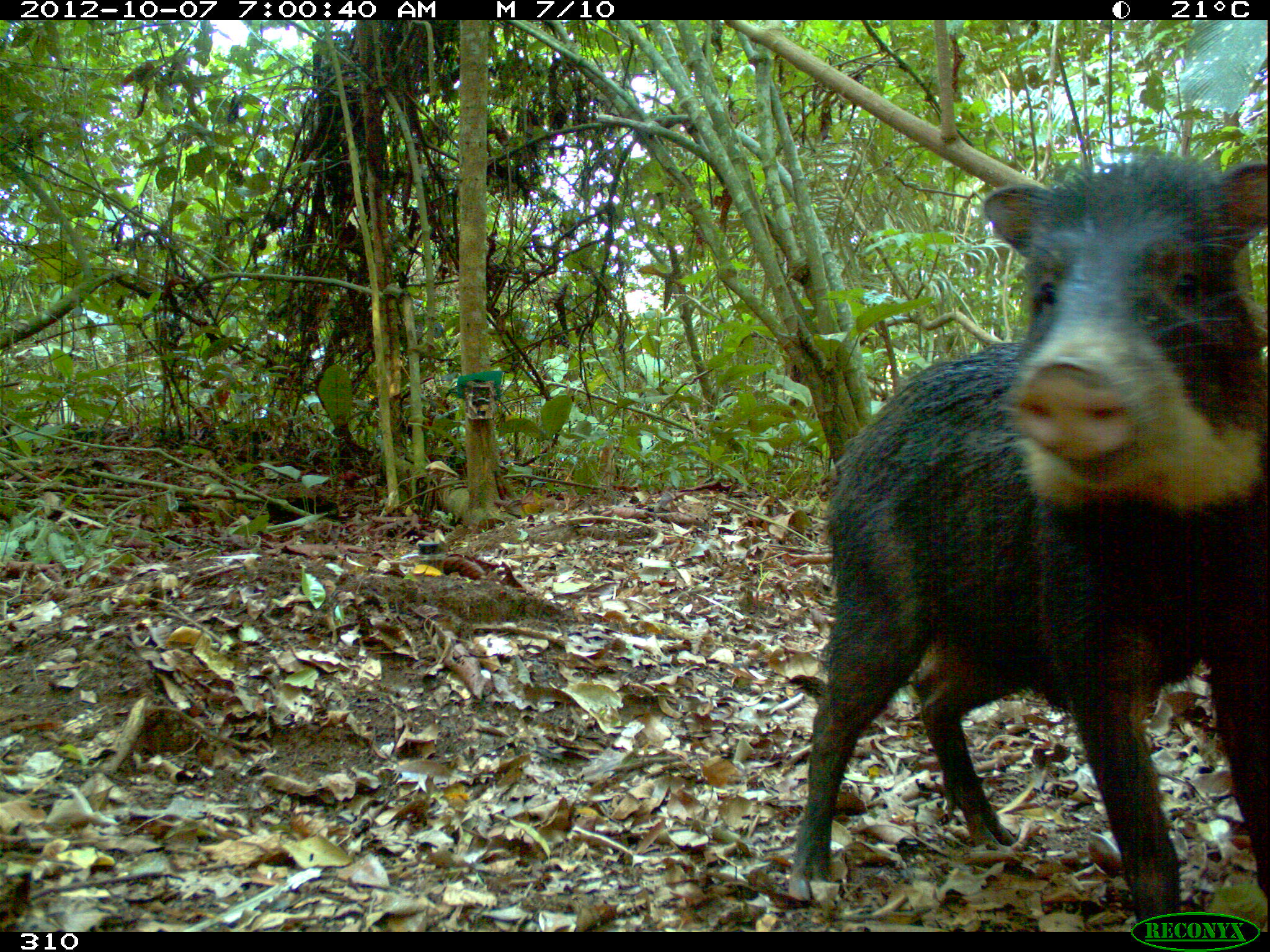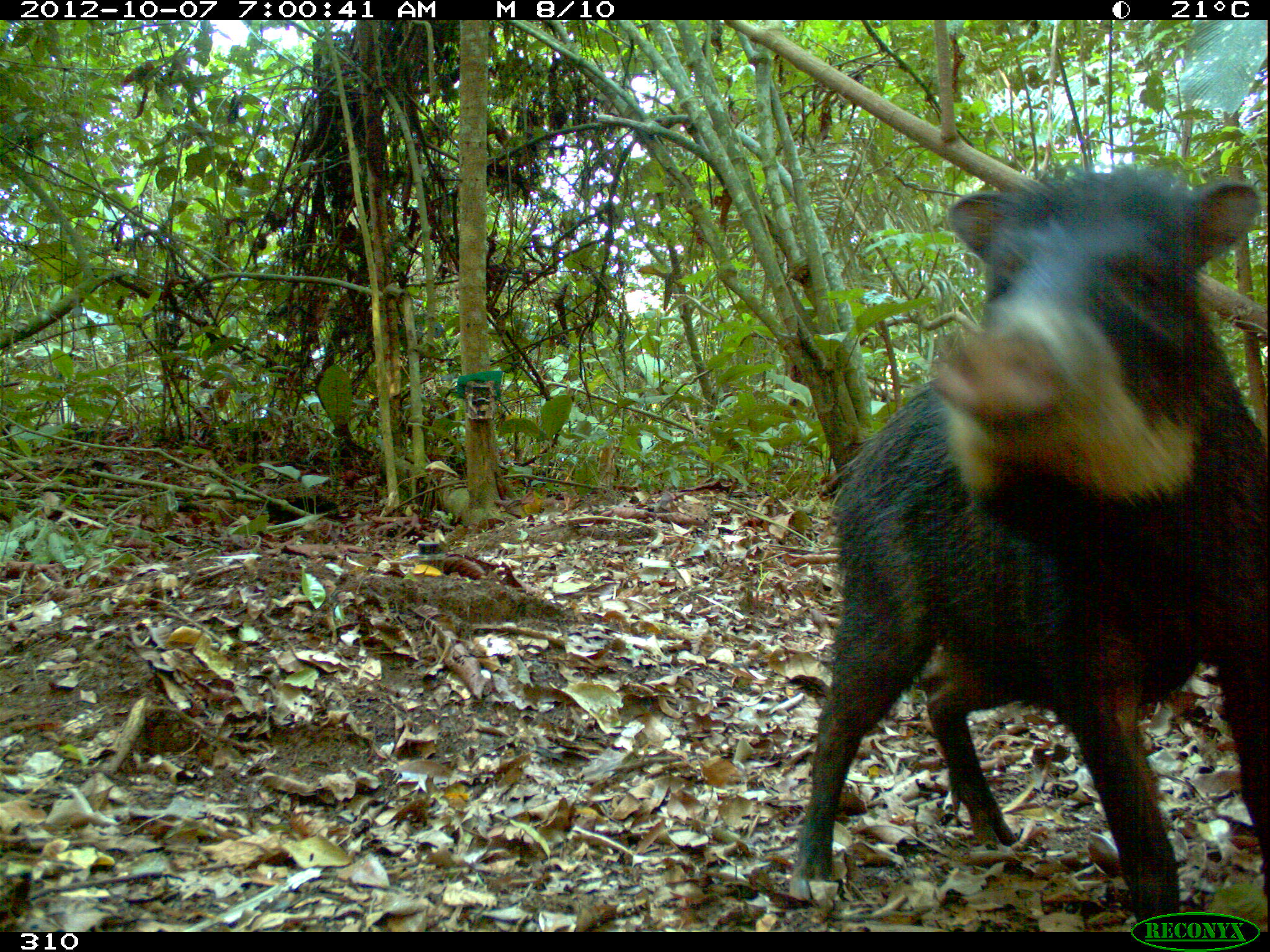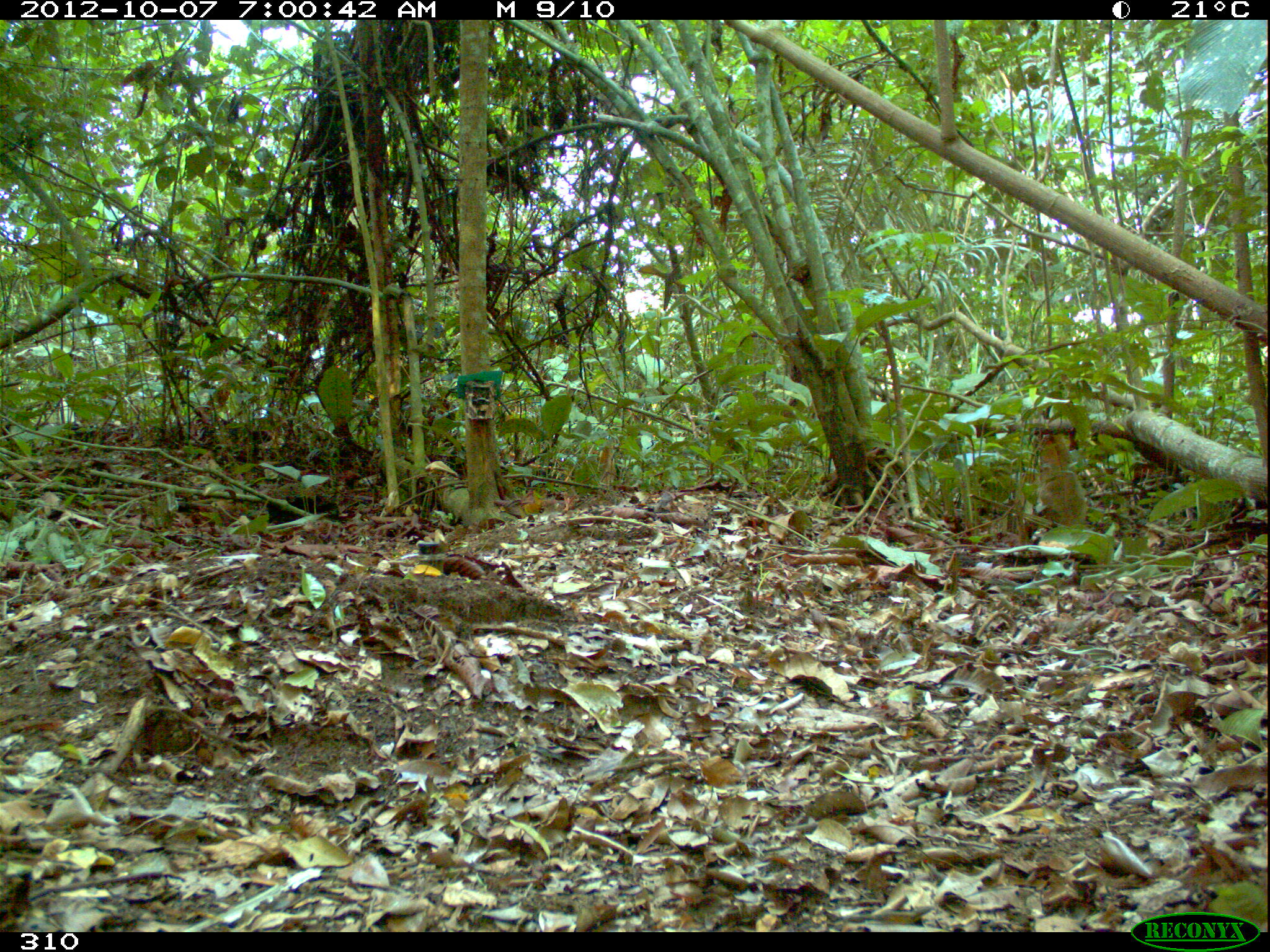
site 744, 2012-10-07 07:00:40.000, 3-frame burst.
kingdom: Animalia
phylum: Chordata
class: Mammalia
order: Artiodactyla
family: Tayassuidae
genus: Tayassu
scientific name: Tayassu pecari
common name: white-lipped peccary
Tayassu pecari (white-lipped peccary).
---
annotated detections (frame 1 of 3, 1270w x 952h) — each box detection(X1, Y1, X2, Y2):
tayassu pecari: detection(785, 155, 1268, 930)